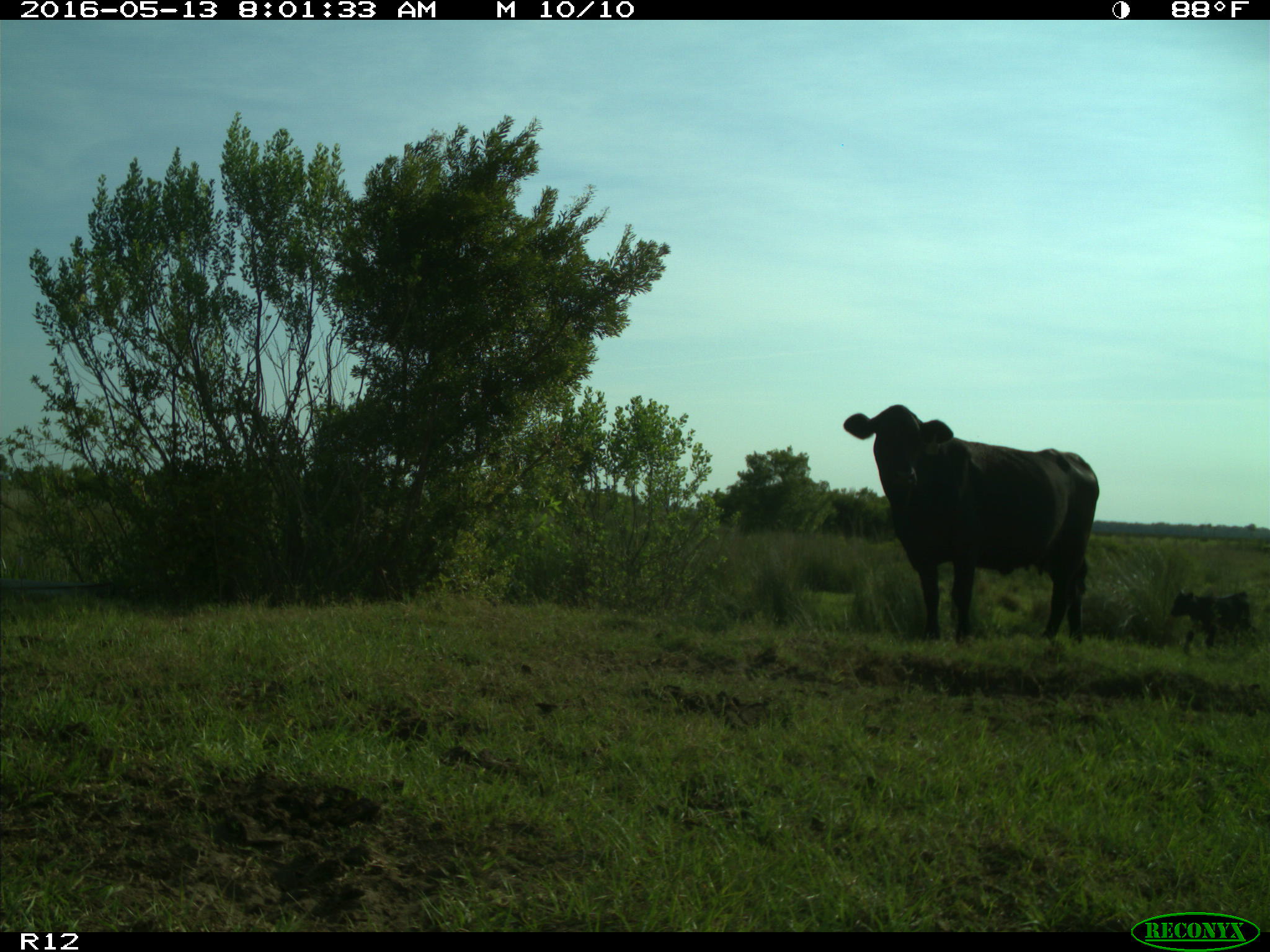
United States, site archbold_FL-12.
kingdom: Animalia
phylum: Chordata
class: Mammalia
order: Artiodactyla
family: Bovidae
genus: Bos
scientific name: Bos taurus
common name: domestic cow